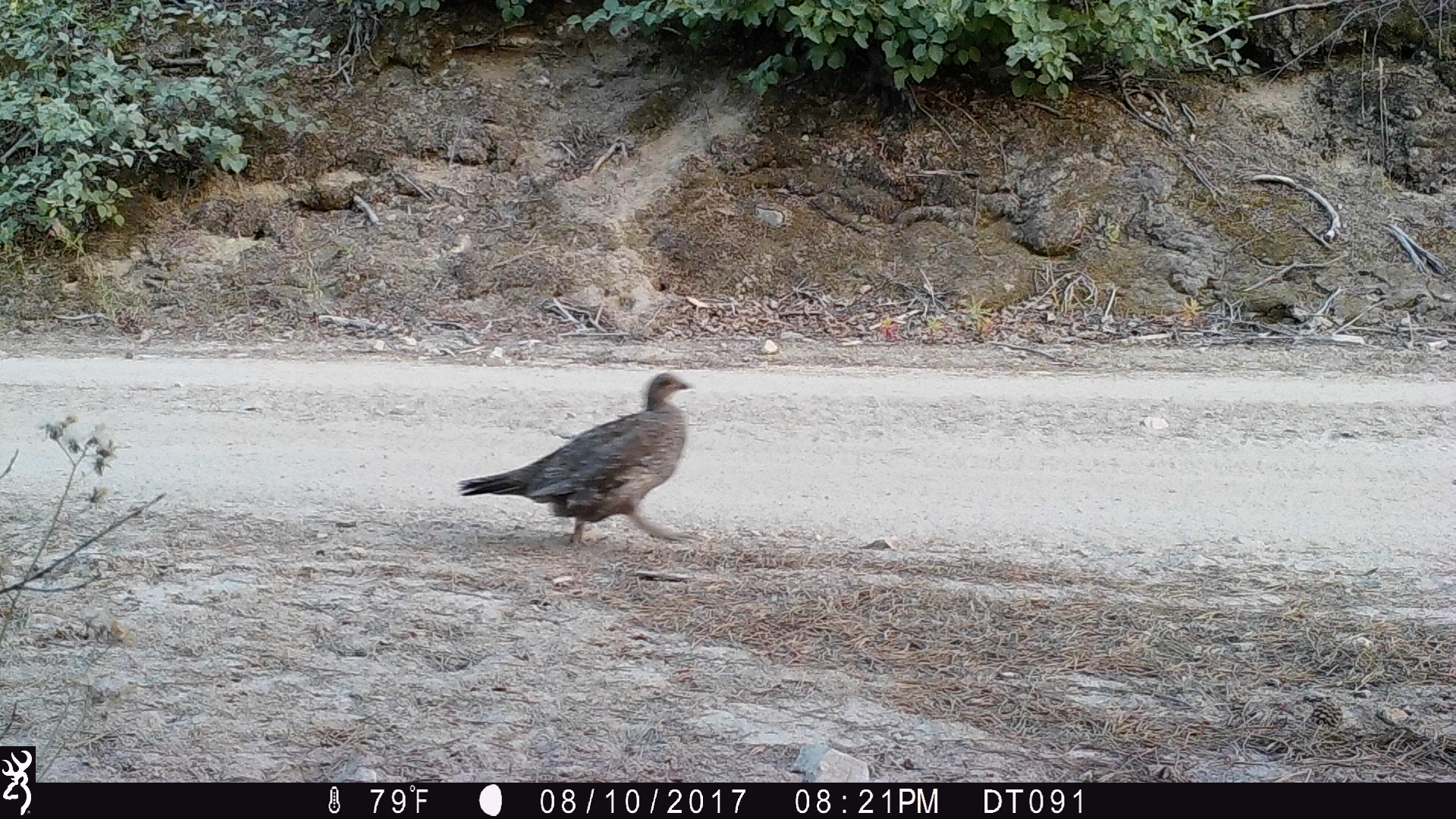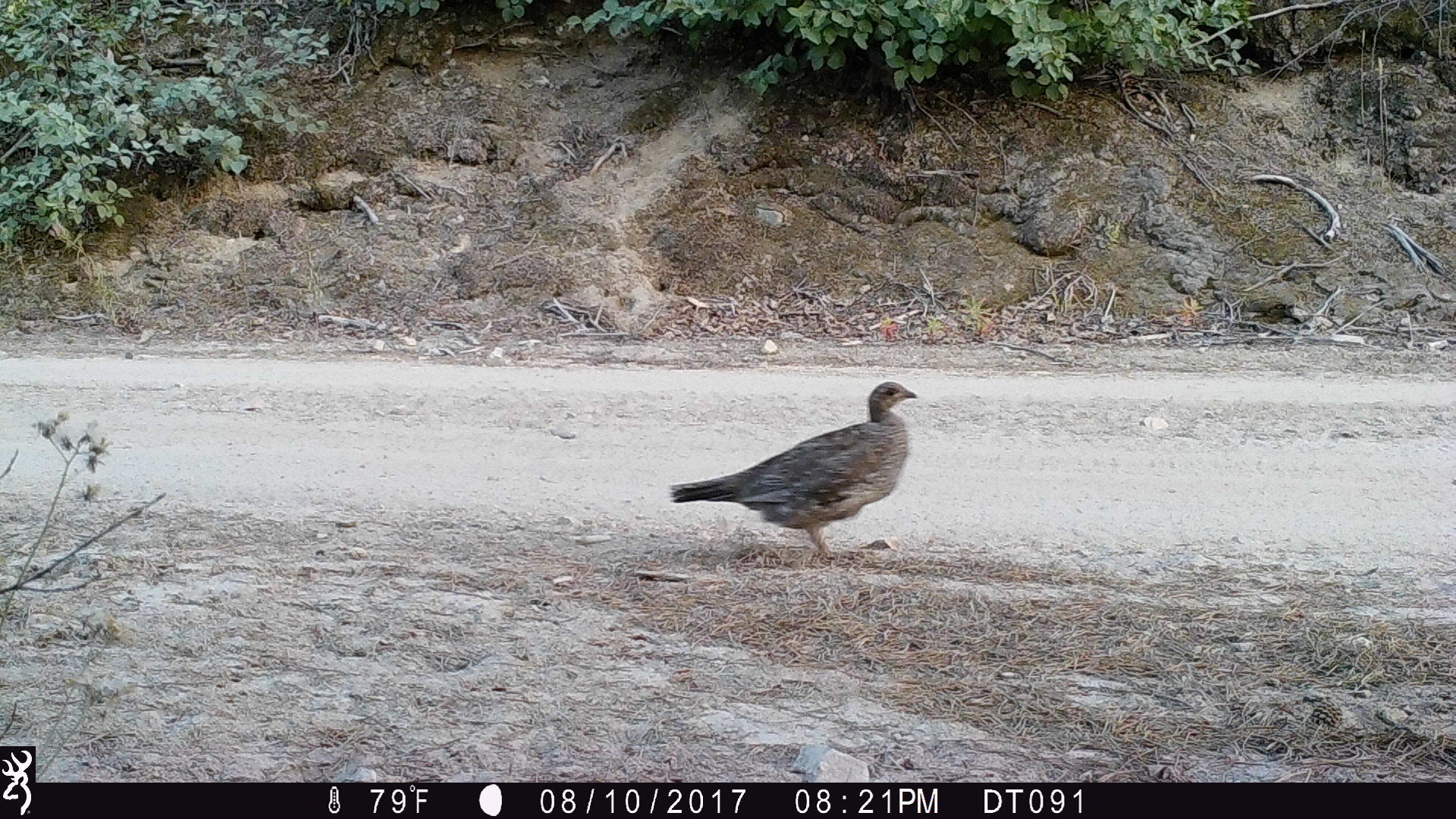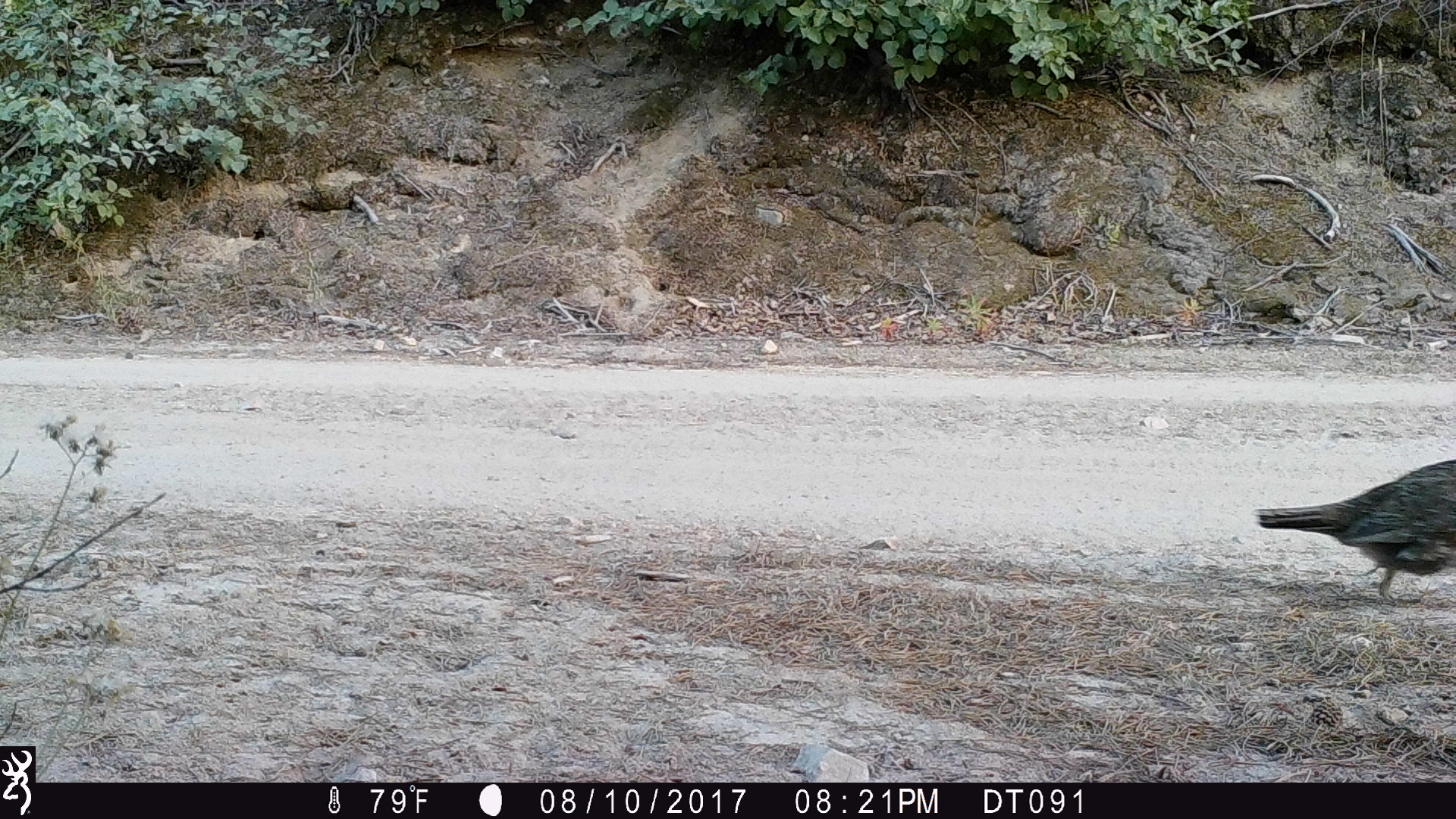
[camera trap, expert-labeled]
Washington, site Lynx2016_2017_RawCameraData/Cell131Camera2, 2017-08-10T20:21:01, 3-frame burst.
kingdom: Animalia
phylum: Chordata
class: Aves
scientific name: Aves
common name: birds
Aves (birds). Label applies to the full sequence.